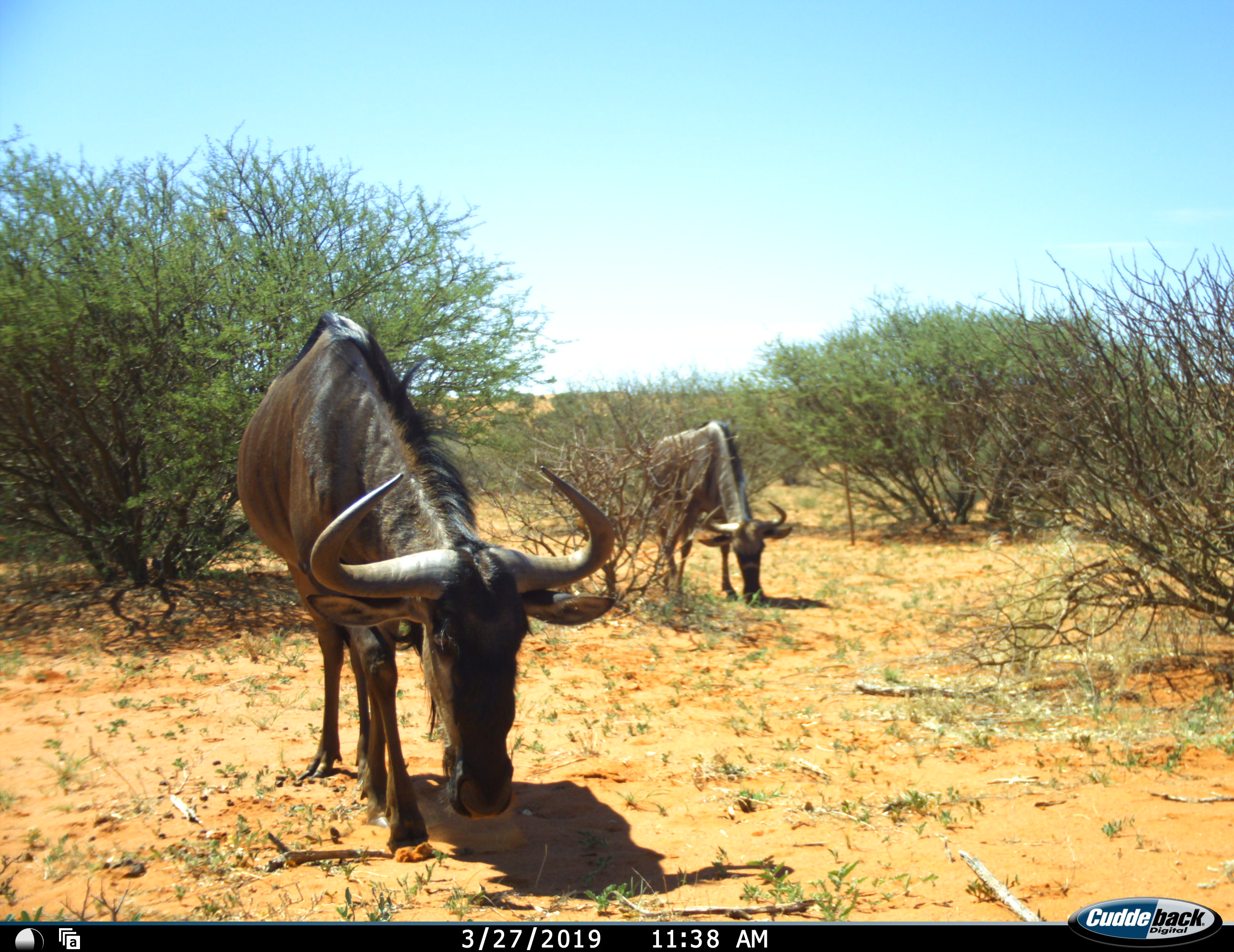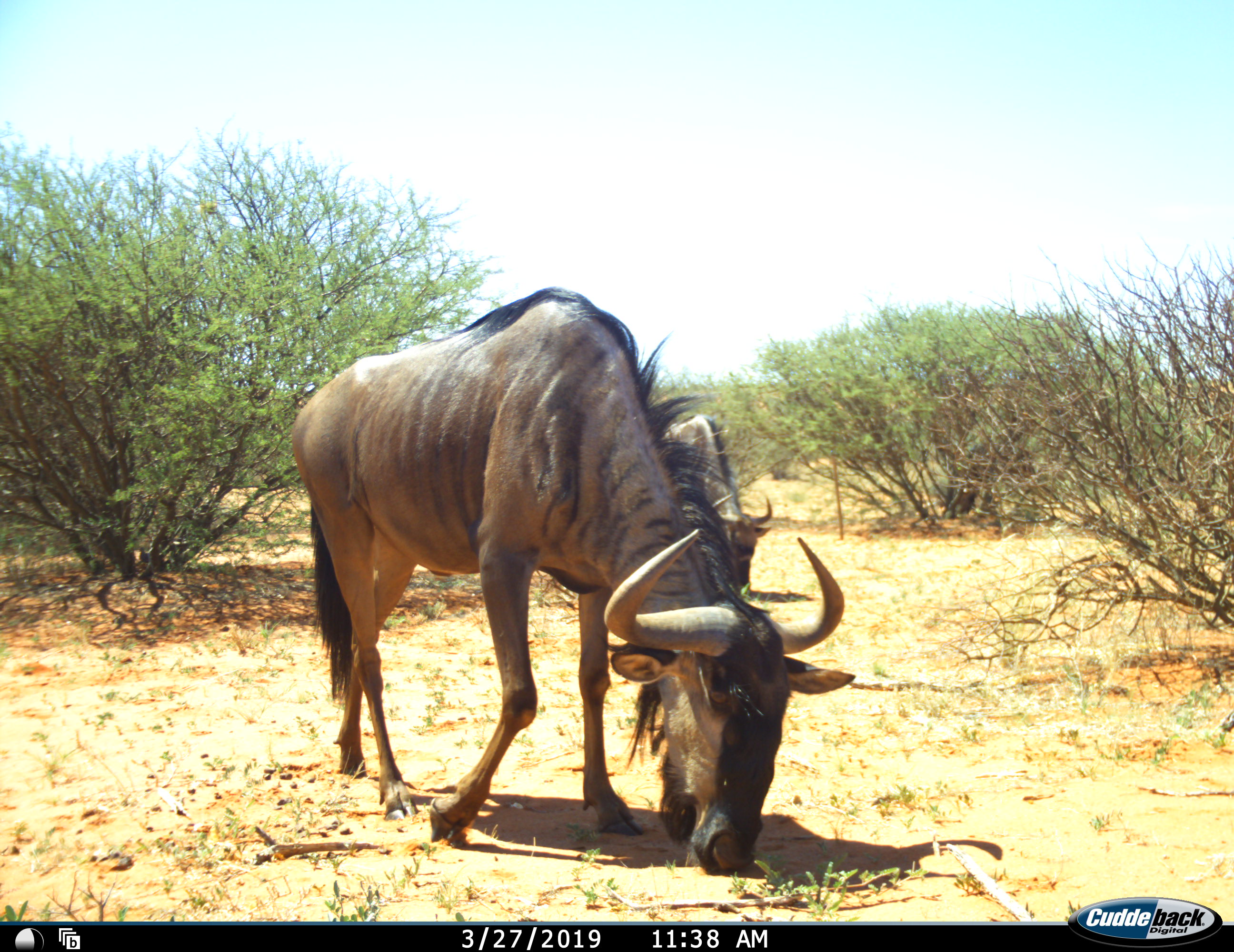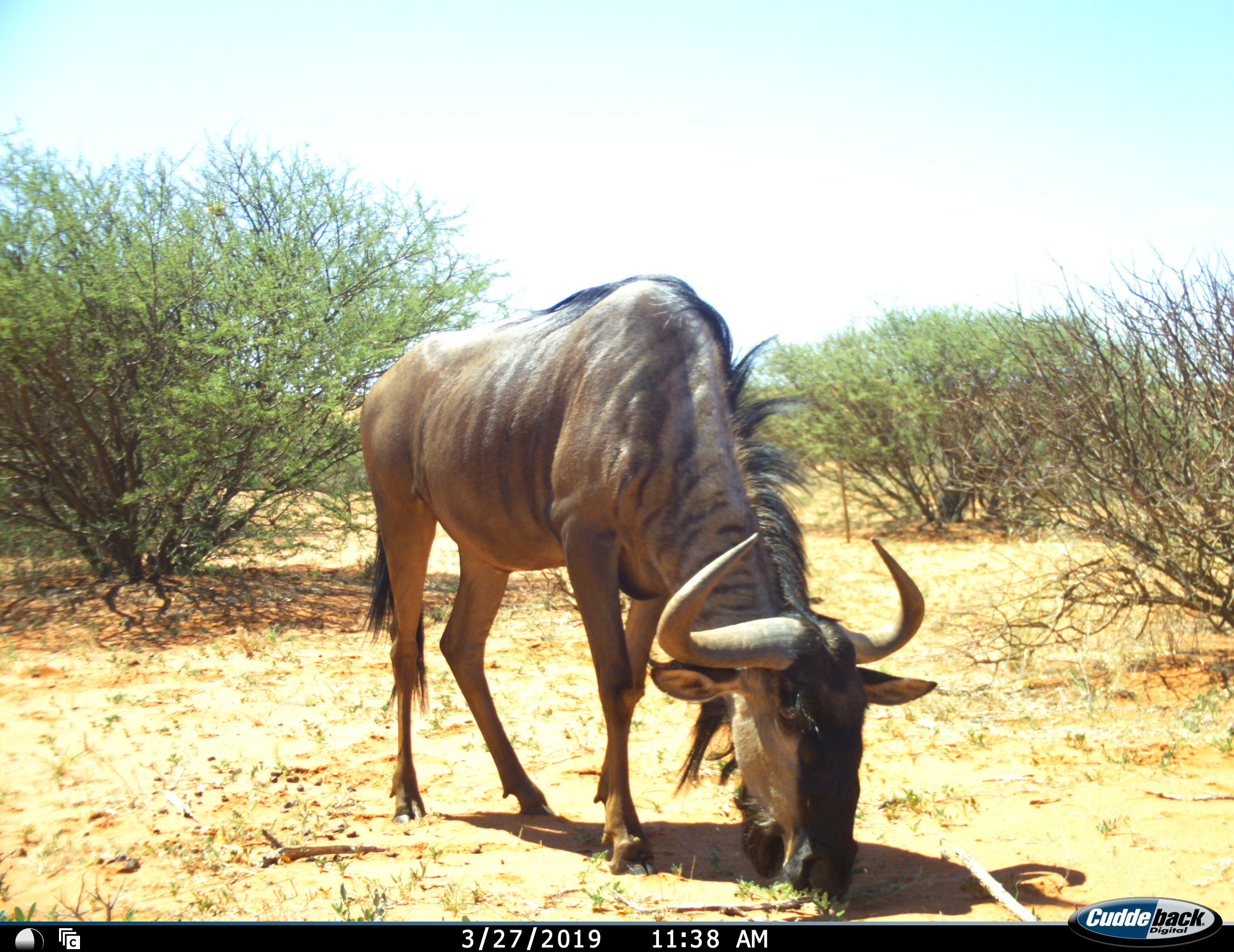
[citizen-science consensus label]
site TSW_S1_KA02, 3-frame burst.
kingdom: Animalia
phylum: Chordata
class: Mammalia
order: Artiodactyla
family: Bovidae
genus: Connochaetes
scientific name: Connochaetes taurinus taurinus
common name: blue wildebeest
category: wildebeestblue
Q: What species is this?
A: Wildebeestblue (blue wildebeest) (Connochaetes taurinus taurinus).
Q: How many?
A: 2.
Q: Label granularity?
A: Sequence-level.